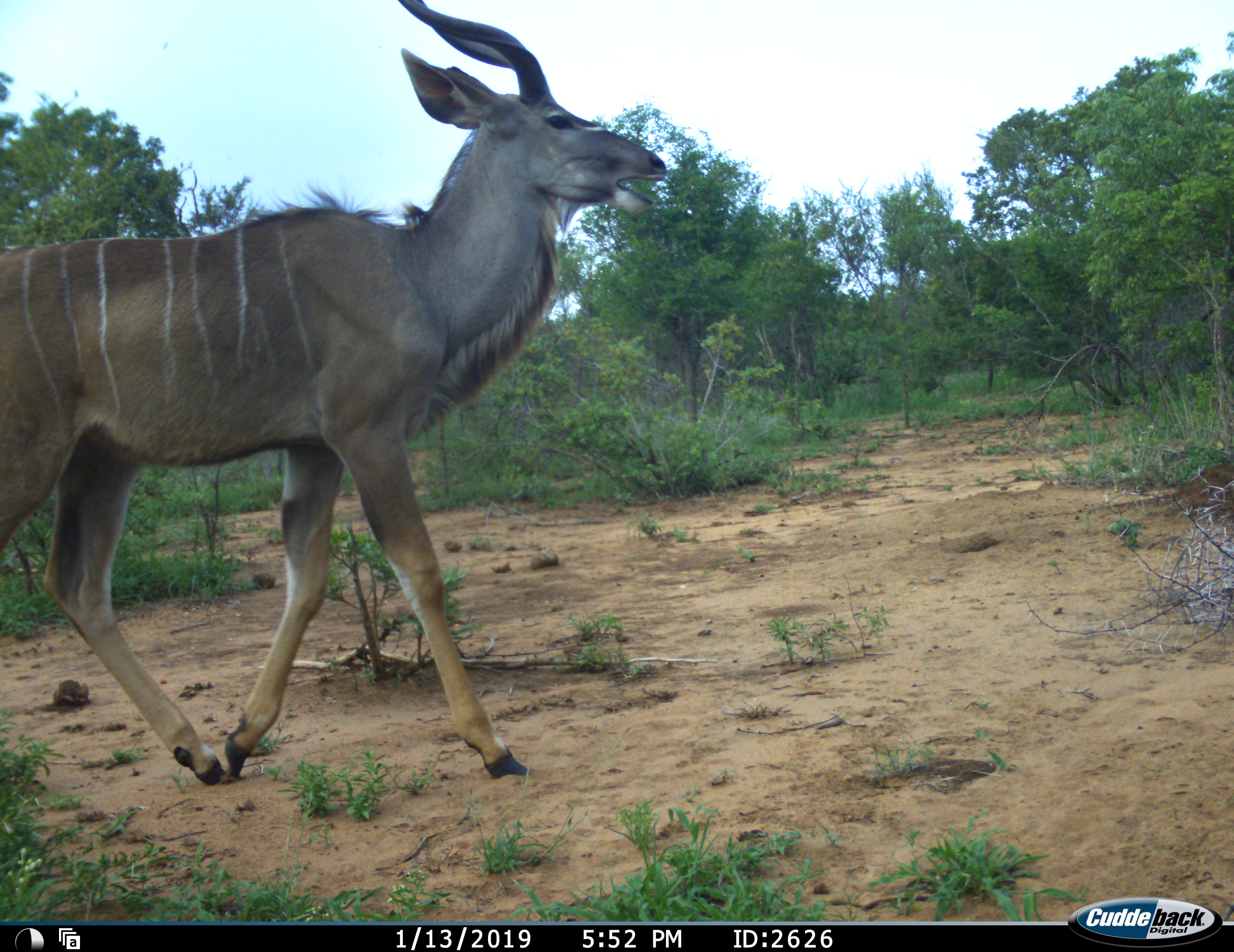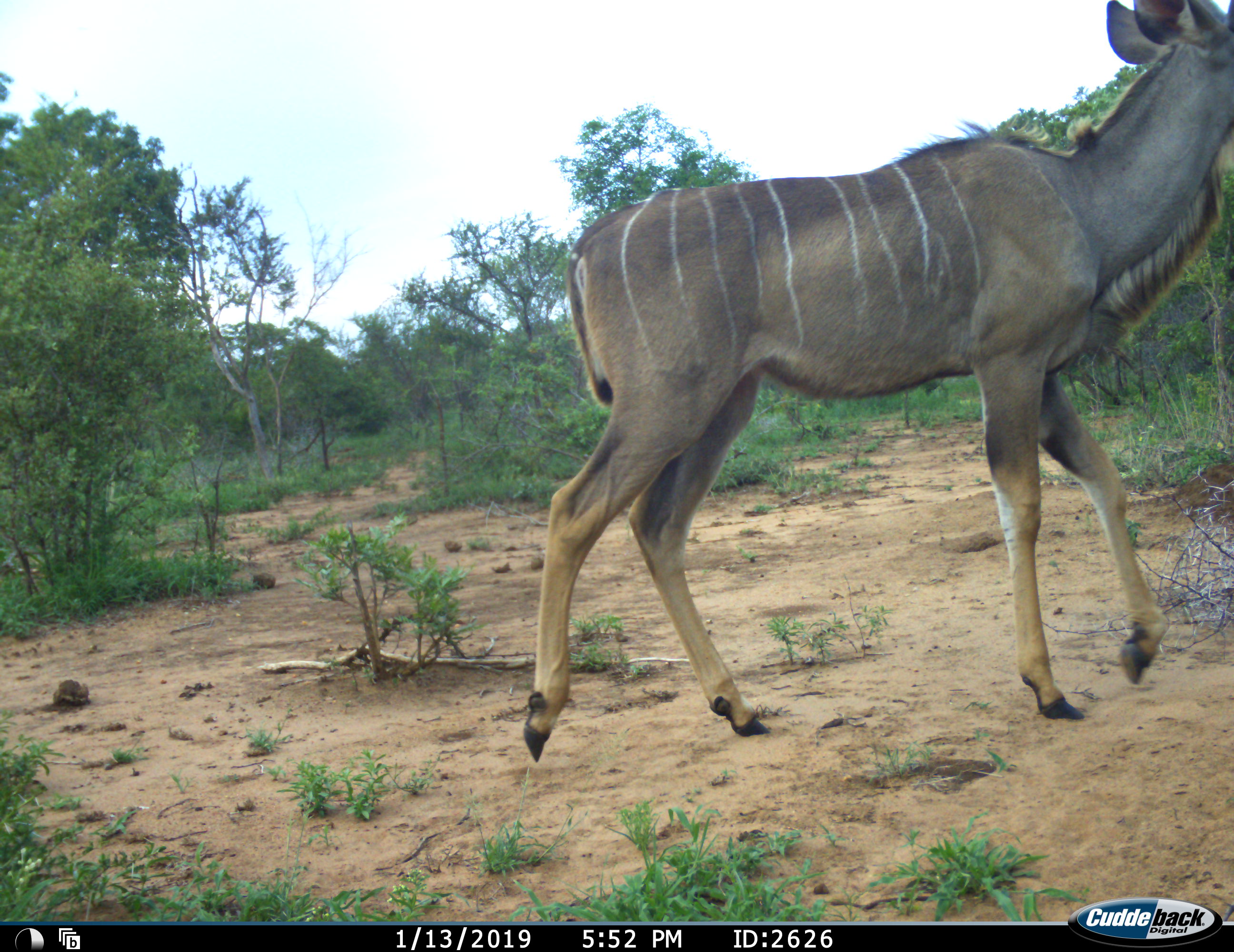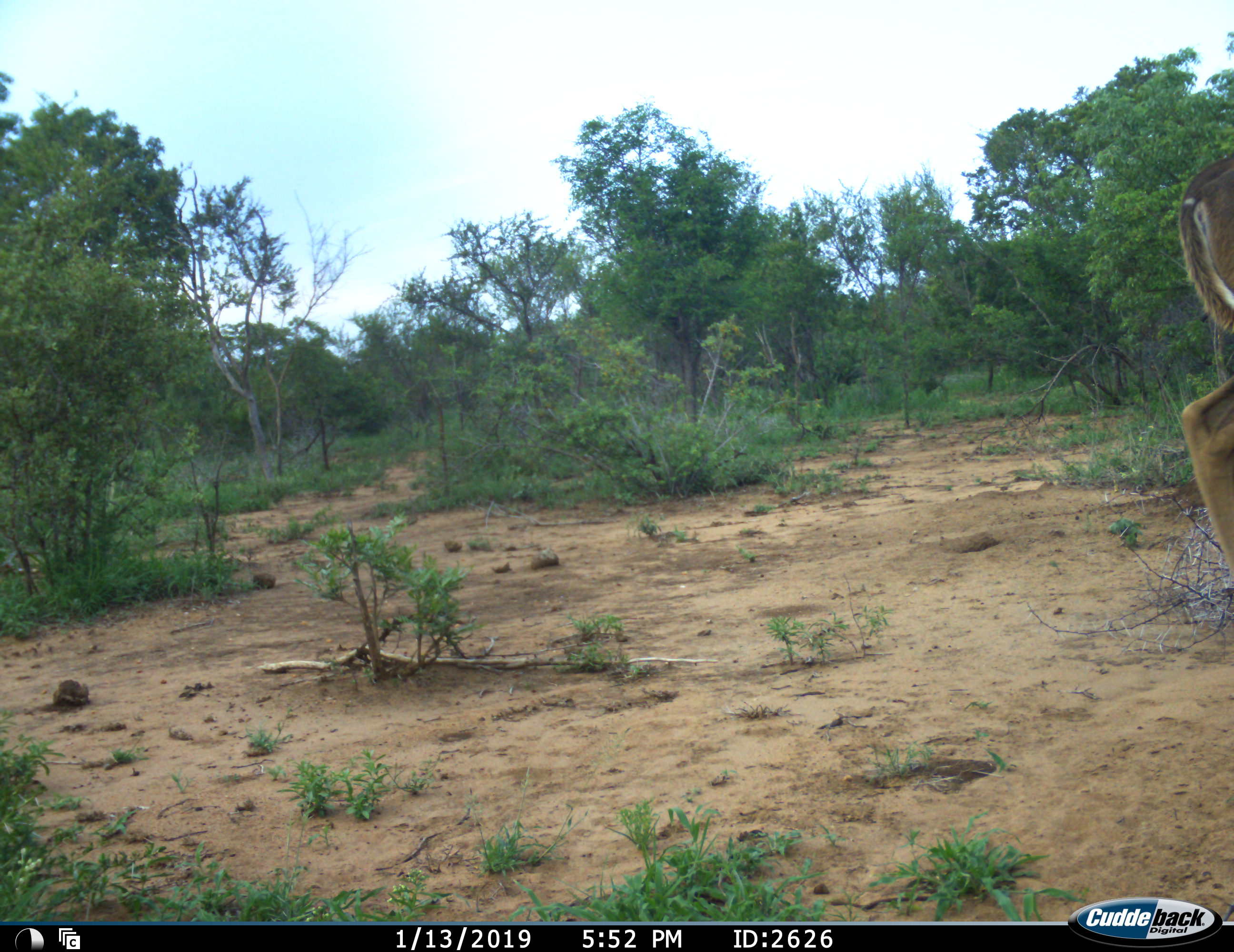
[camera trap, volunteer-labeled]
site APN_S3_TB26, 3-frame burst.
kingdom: Animalia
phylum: Chordata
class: Mammalia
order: Artiodactyla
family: Bovidae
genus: Tragelaphus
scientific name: Tragelaphus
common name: kudu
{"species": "kudu (Tragelaphus)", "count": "1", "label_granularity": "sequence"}